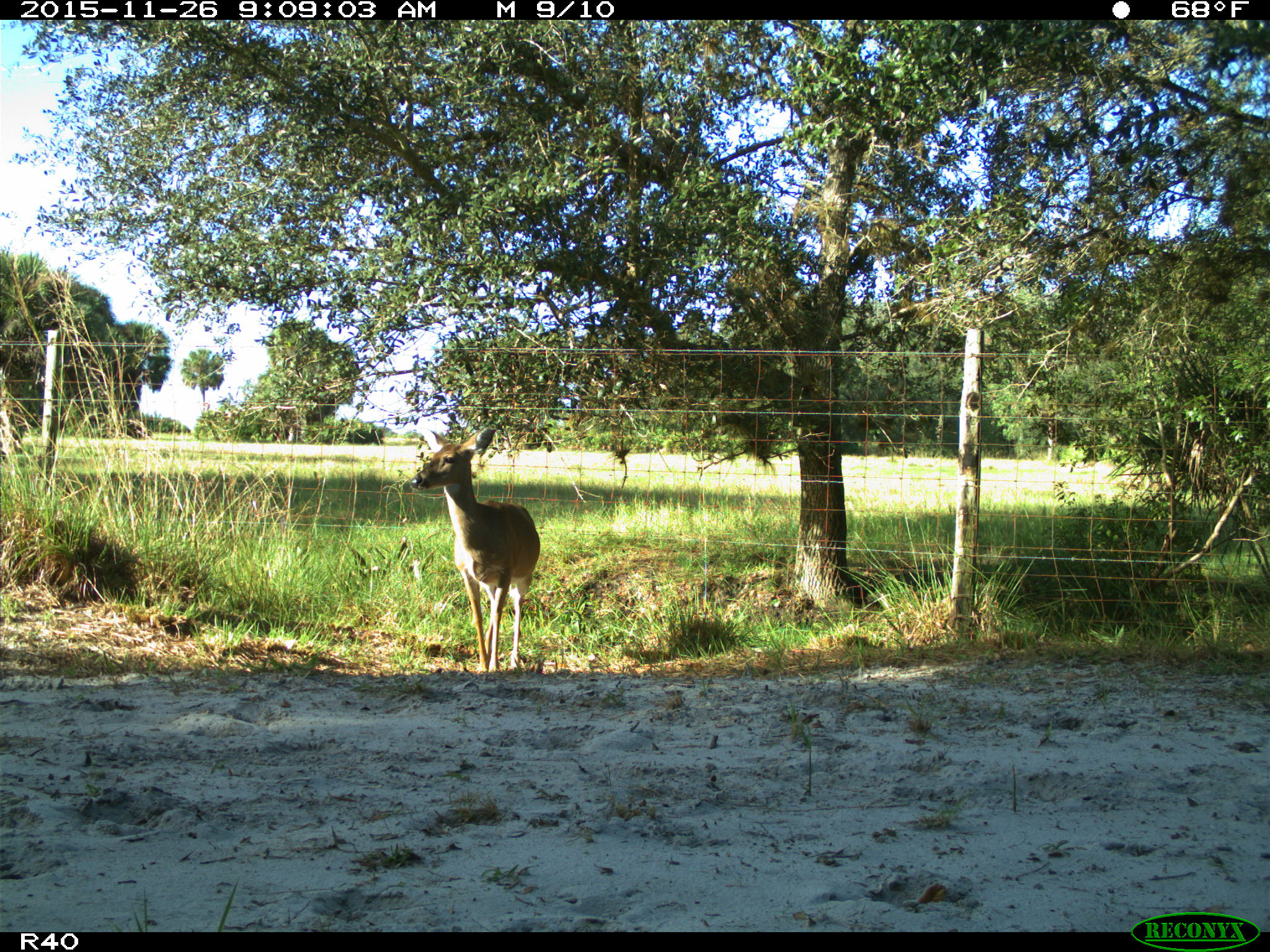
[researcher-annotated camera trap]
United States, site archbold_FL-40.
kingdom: Animalia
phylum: Chordata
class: Mammalia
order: Artiodactyla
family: Cervidae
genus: Odocoileus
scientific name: Odocoileus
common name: deer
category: unidentified deer